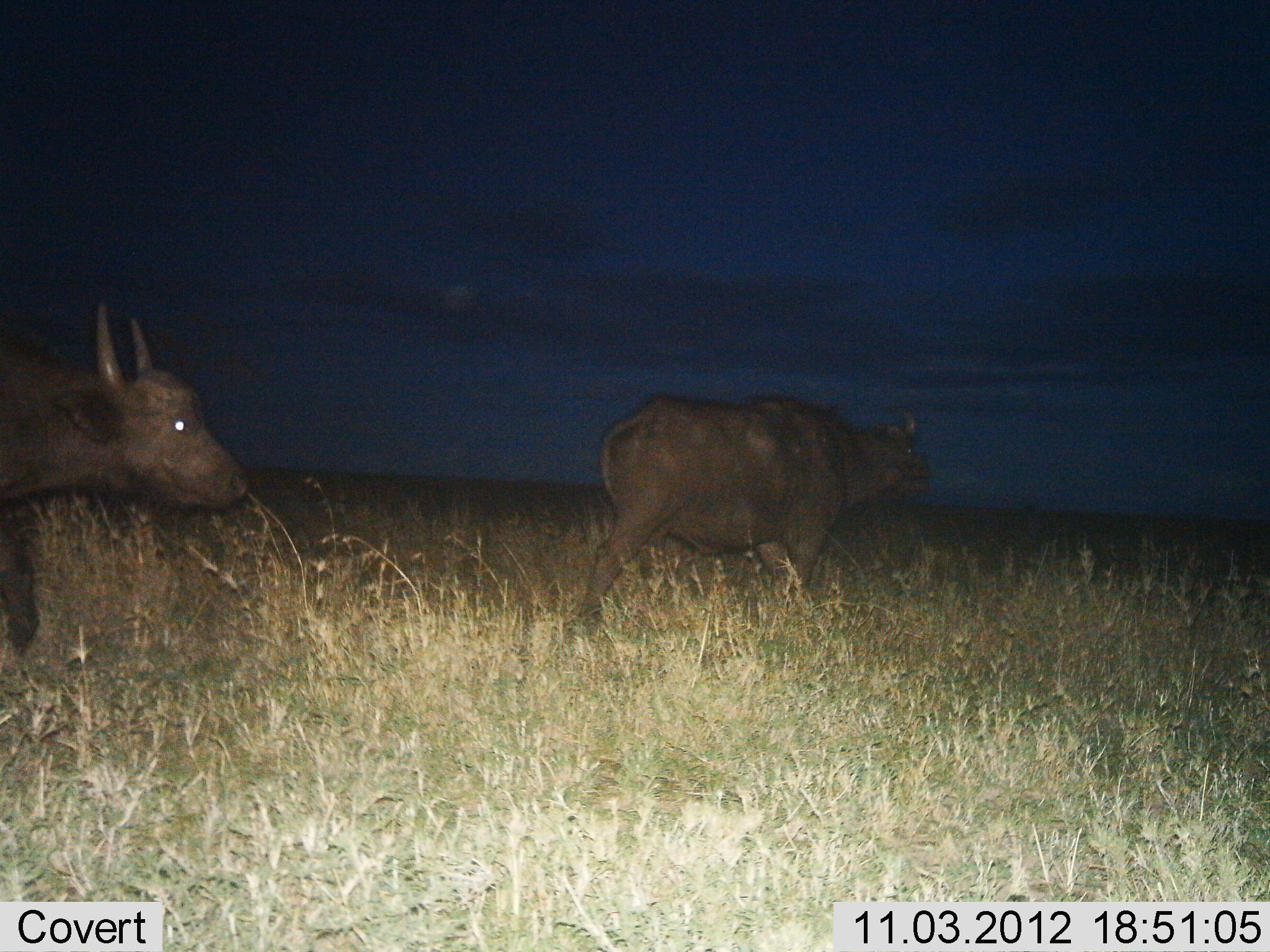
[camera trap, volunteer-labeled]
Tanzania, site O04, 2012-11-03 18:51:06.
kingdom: Animalia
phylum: Chordata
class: Mammalia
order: Artiodactyla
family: Bovidae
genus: Syncerus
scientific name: Syncerus caffer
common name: cape buffalo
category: buffalo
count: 2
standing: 0%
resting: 0%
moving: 100%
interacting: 0%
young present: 0%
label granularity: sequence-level